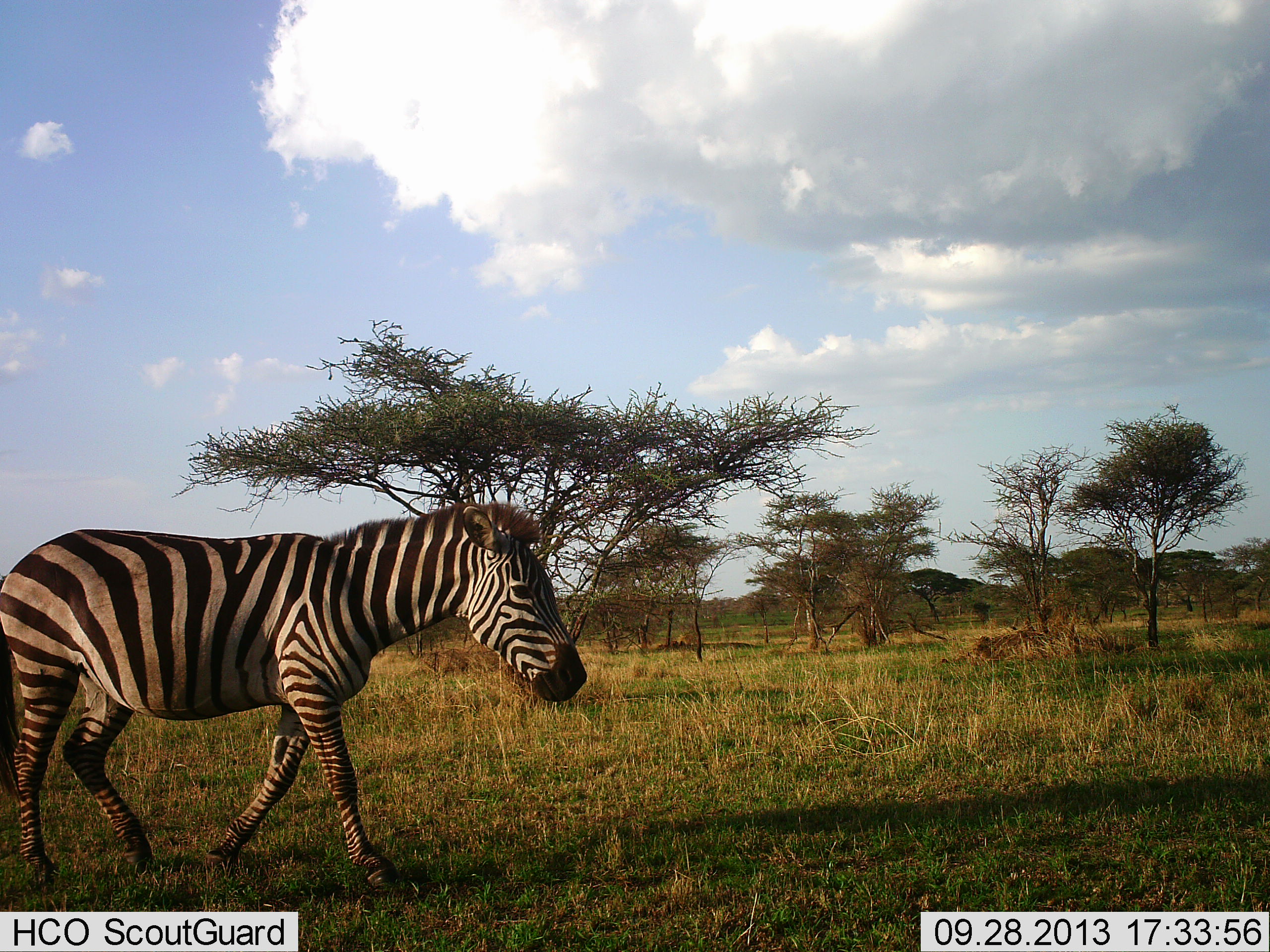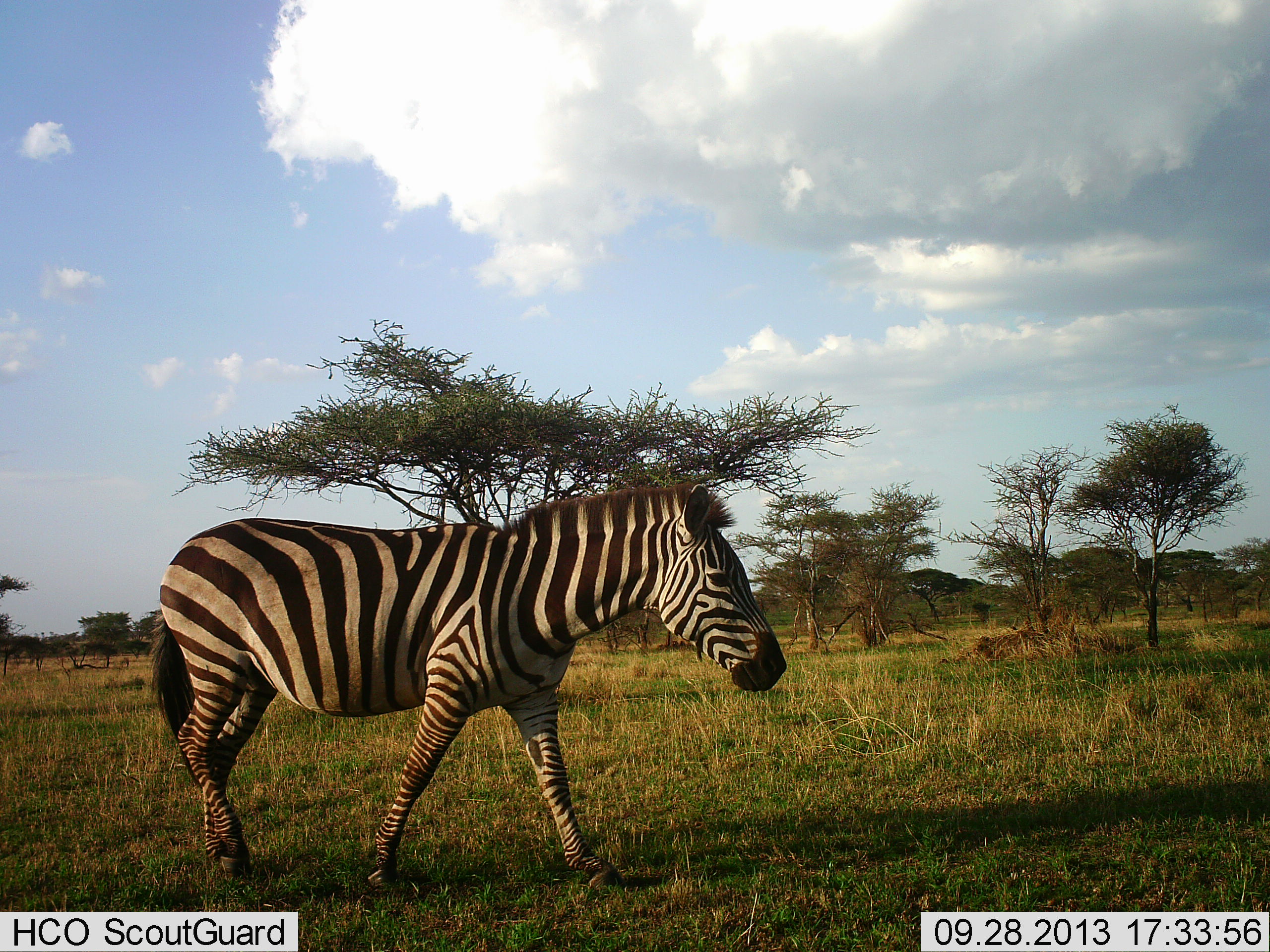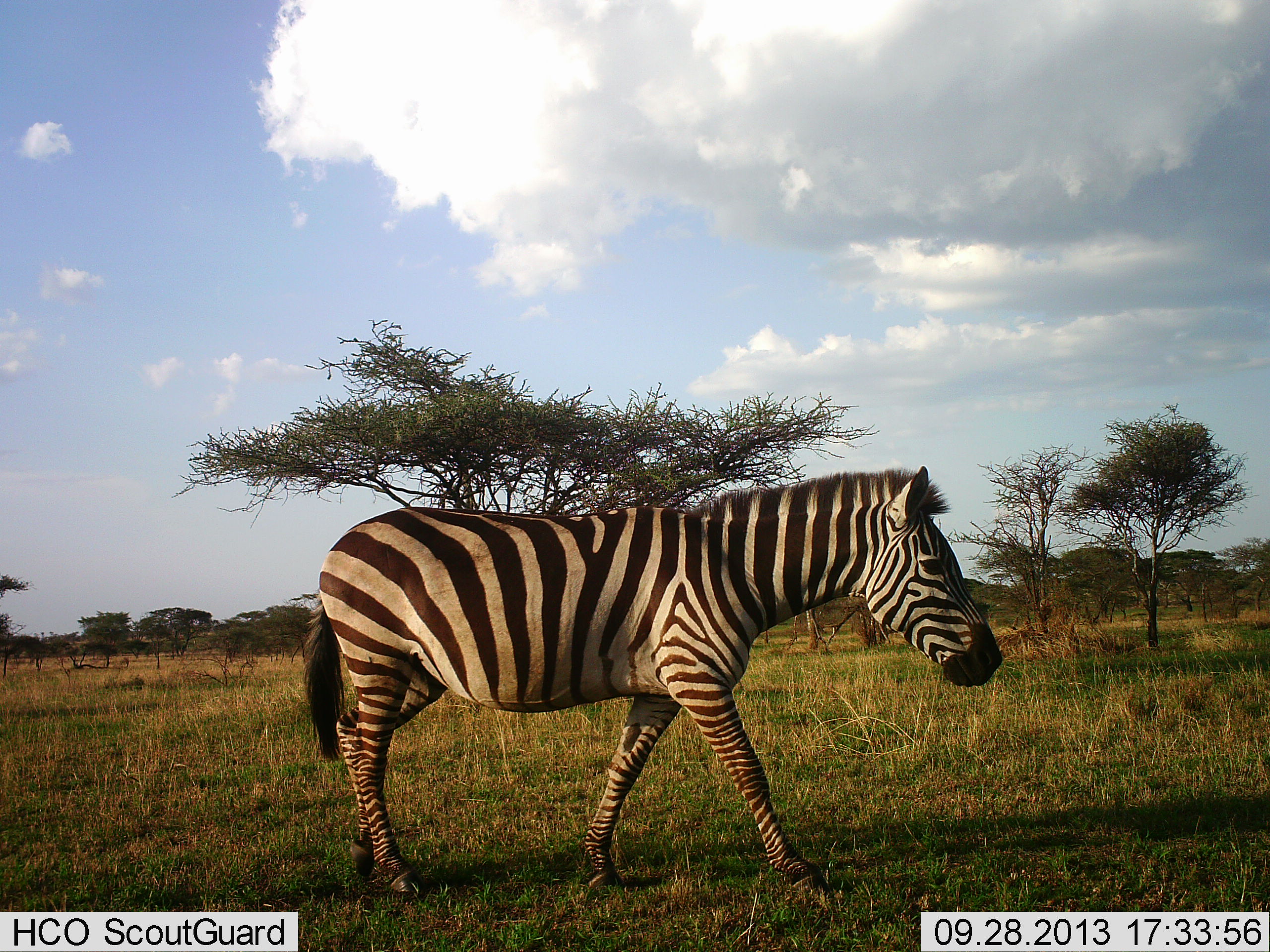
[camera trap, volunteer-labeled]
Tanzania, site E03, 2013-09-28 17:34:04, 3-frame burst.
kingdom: Animalia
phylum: Chordata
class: Mammalia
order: Perissodactyla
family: Equidae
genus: Equus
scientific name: Equus quagga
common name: plains zebra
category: zebra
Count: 1.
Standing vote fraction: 11%.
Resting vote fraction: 0%.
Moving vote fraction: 89%.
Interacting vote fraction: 0%.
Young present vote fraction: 0%.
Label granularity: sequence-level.